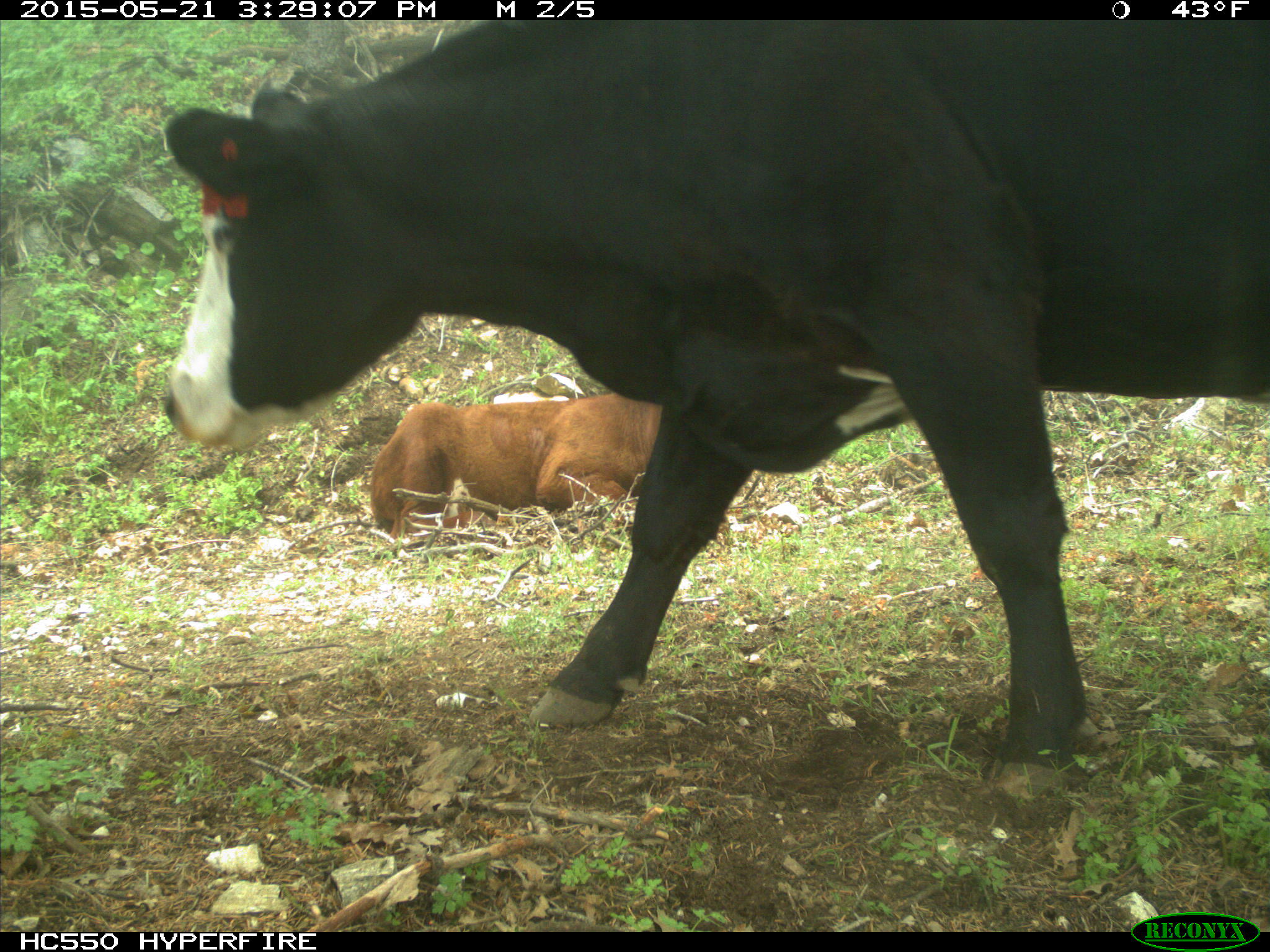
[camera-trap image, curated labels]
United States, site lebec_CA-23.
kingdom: Animalia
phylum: Chordata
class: Mammalia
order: Artiodactyla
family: Bovidae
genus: Bos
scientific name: Bos taurus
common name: domestic cow